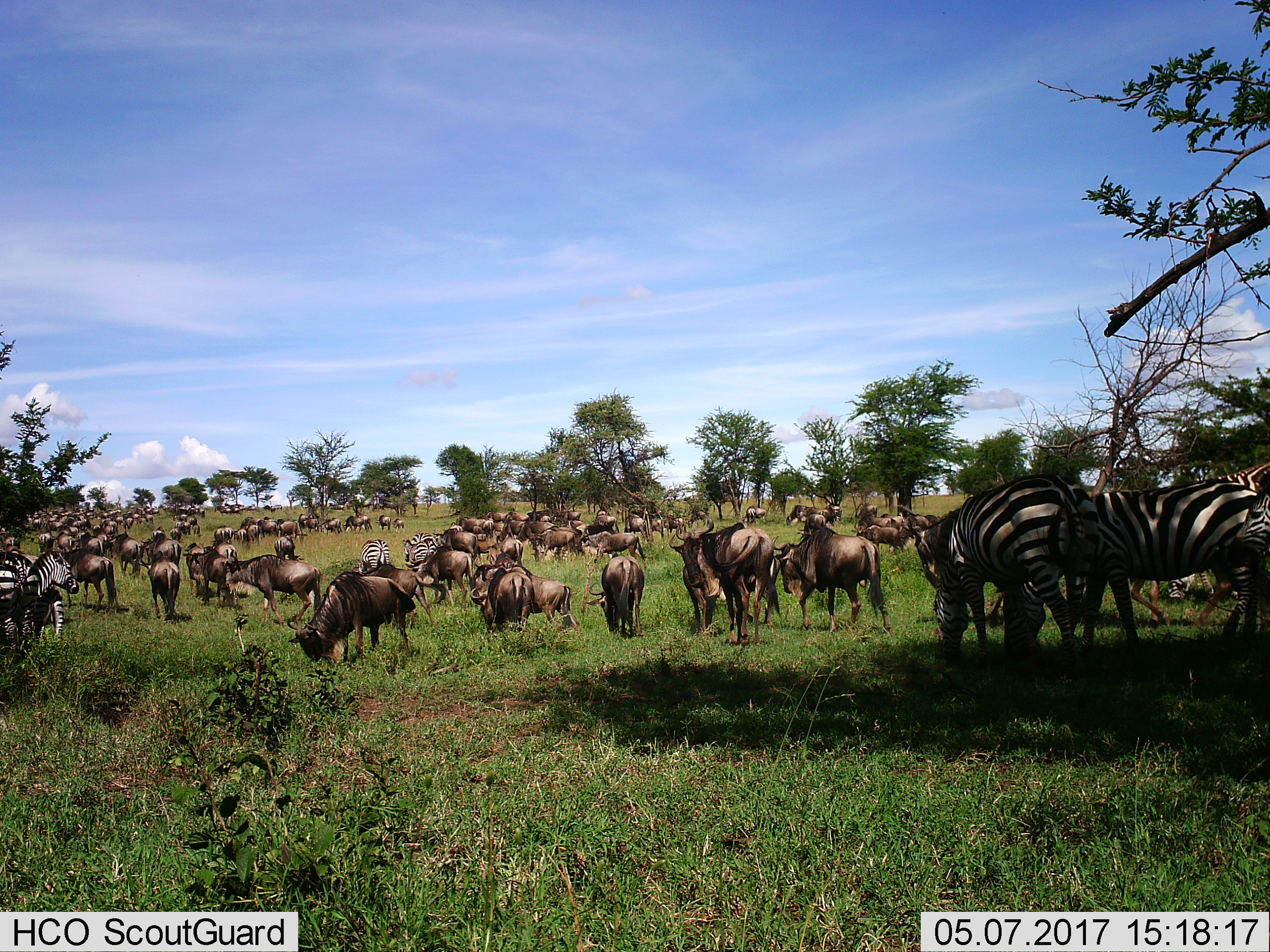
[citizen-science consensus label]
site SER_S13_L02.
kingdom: Animalia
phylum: Chordata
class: Mammalia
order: Artiodactyla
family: Bovidae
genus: Connochaetes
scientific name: Connochaetes taurinus taurinus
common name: blue wildebeest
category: wildebeestblue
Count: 11-50.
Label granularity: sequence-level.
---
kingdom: Animalia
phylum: Chordata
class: Mammalia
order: Perissodactyla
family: Equidae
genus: Equus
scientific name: Equus quagga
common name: plains zebra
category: zebraplains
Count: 9.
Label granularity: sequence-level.